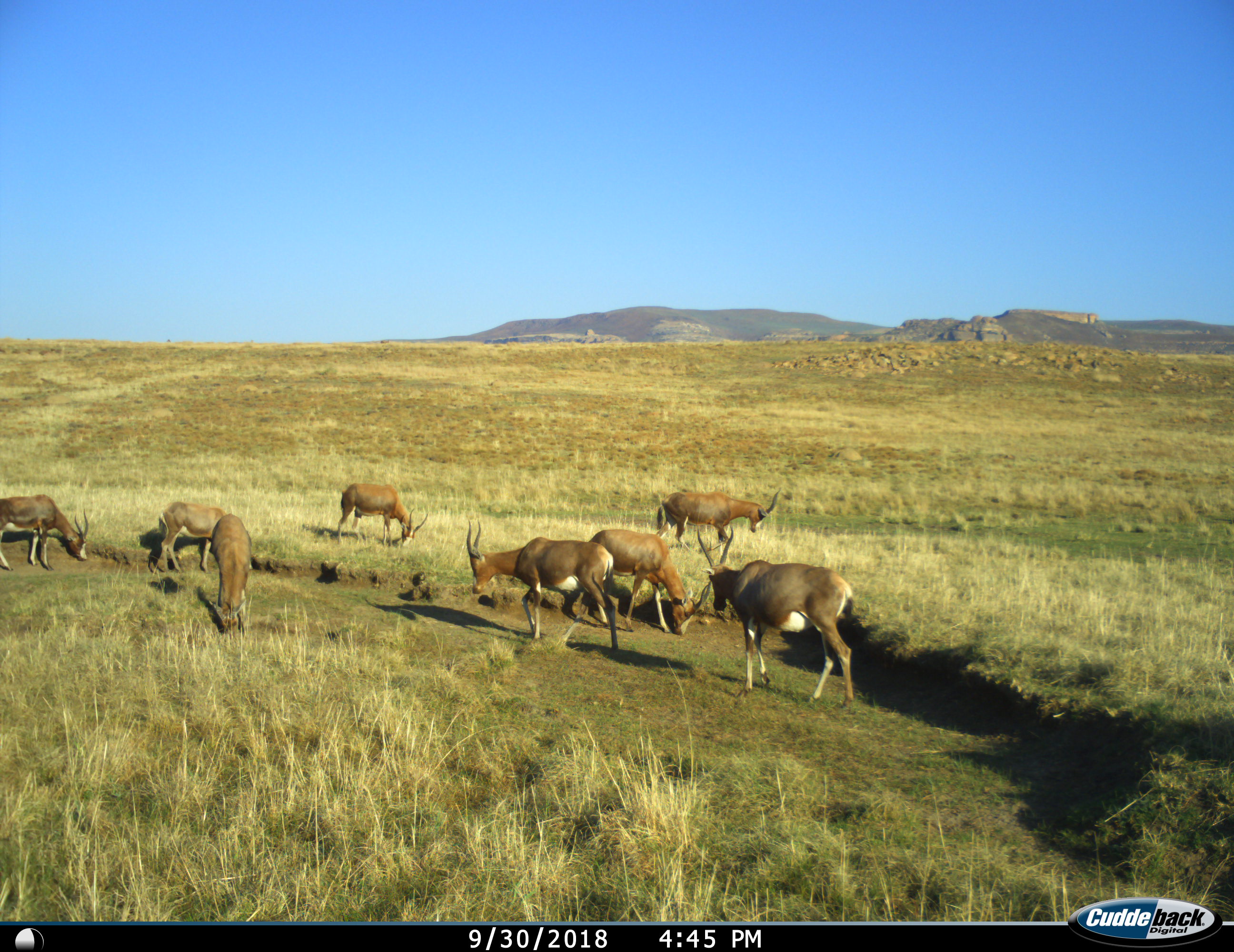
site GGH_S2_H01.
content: unidentified animal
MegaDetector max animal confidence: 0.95